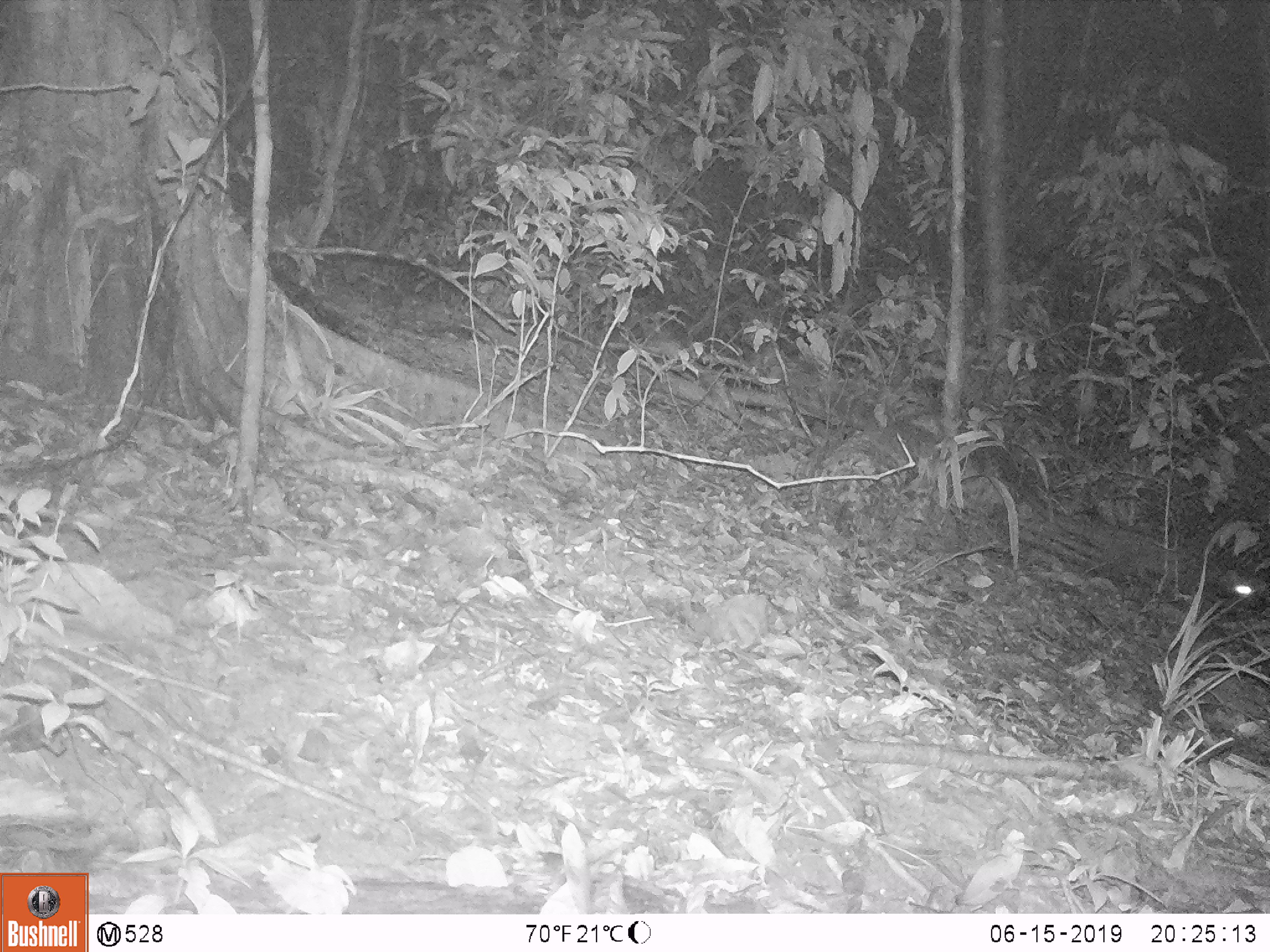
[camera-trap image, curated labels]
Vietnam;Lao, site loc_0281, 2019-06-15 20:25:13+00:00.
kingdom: Animalia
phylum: Chordata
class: Mammalia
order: Carnivora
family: Mustelidae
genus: Melogale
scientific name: Melogale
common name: ferret badger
Ferret badger (Melogale). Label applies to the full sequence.